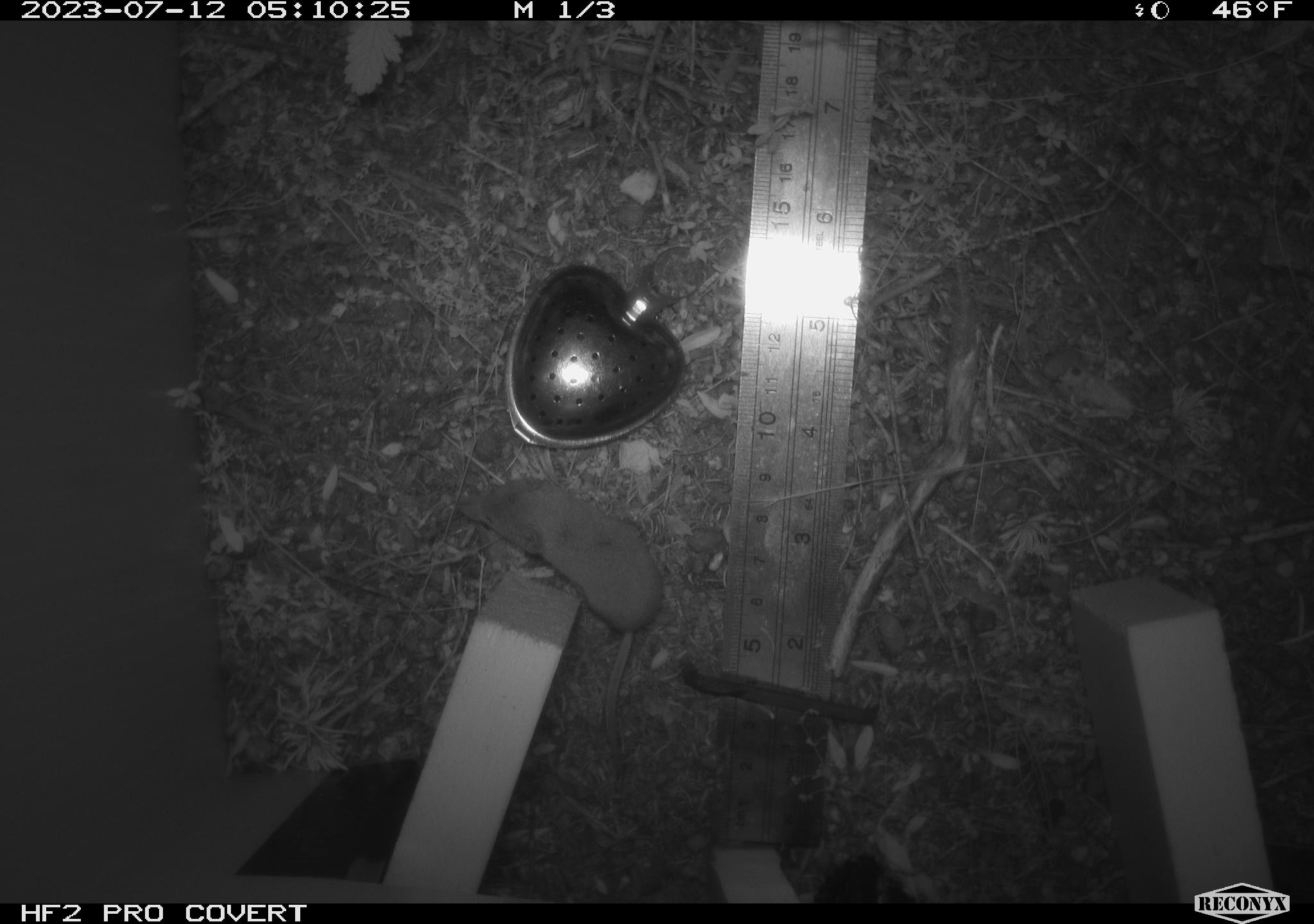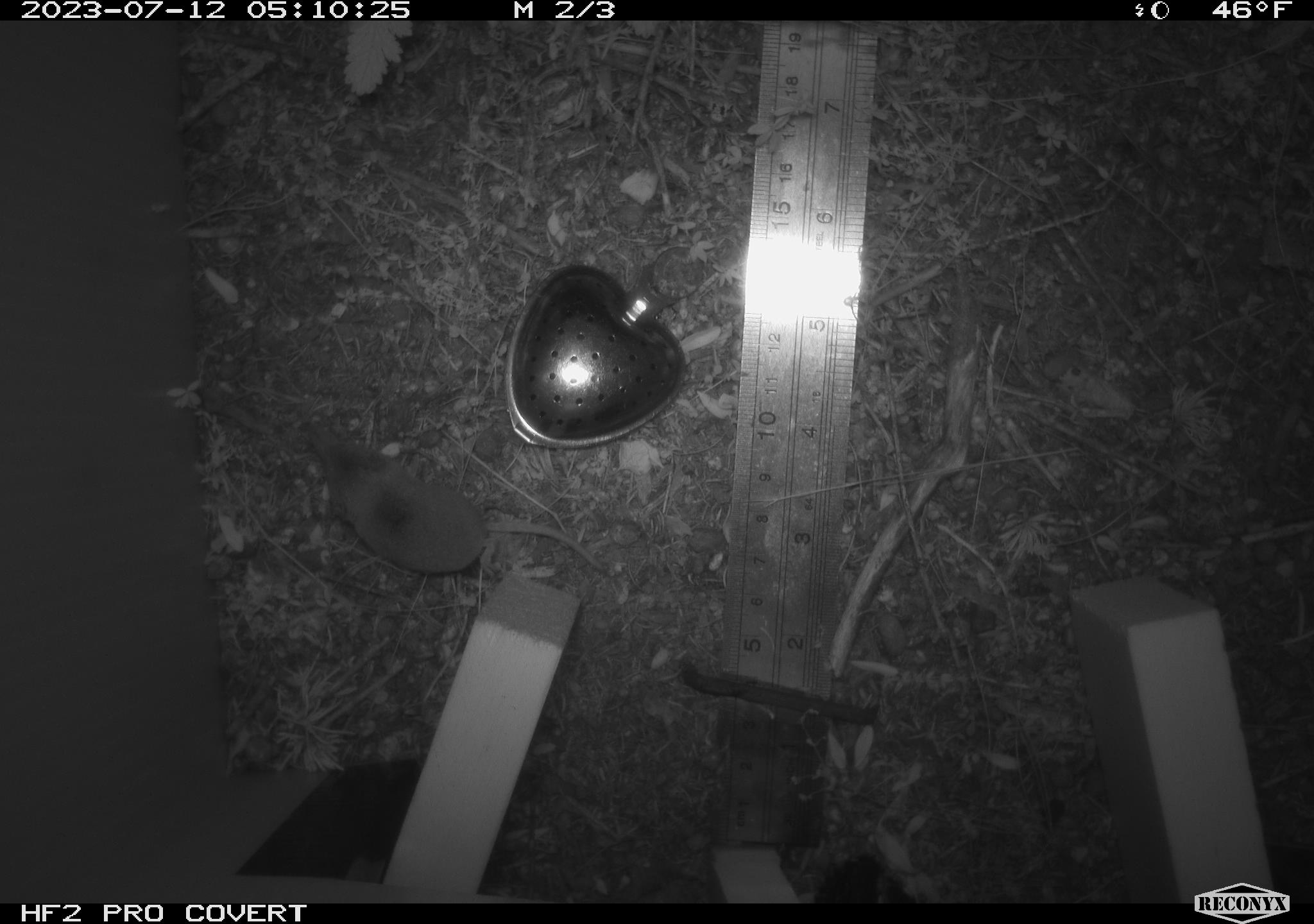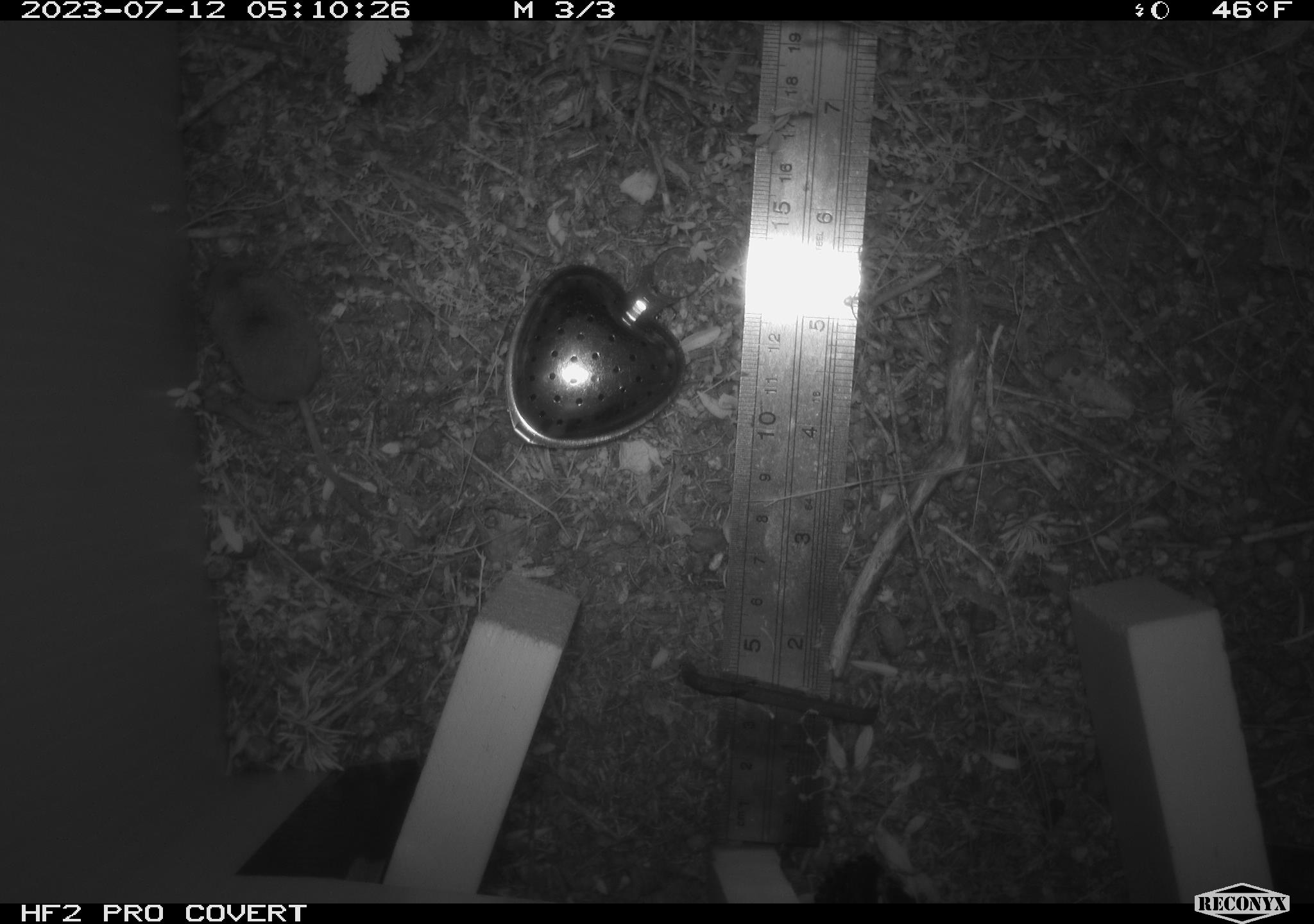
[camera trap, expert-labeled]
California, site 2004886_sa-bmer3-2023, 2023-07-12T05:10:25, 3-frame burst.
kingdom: Animalia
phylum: Chordata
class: Mammalia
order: Eulipotyphla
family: Soricidae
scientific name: Soricidae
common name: shrews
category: soricidae family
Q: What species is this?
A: Soricidae family (shrews) (Soricidae).